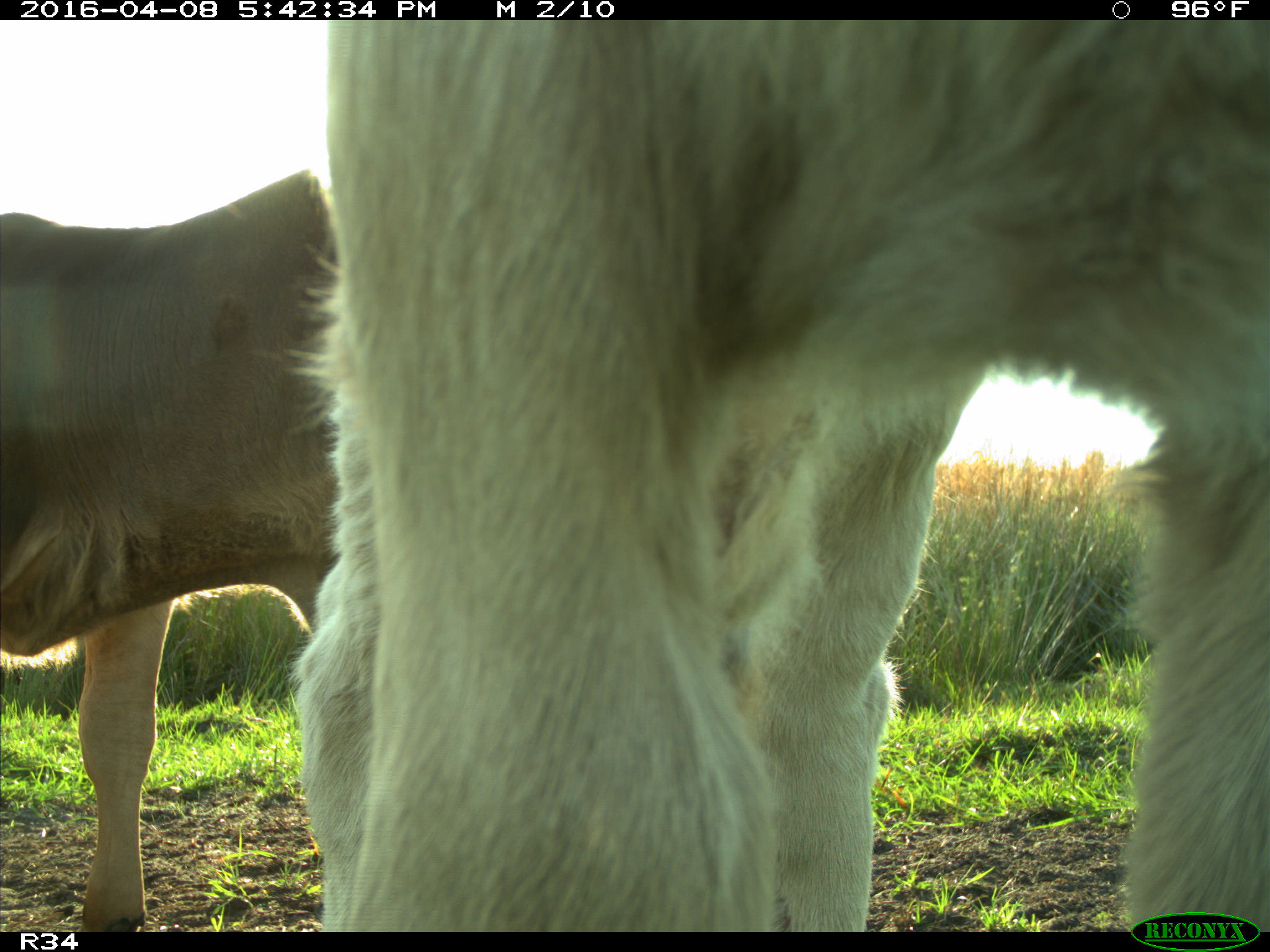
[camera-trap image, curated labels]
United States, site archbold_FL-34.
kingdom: Animalia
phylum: Chordata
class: Mammalia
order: Artiodactyla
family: Bovidae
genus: Bos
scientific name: Bos taurus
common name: domestic cow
Bos taurus (domestic cow).